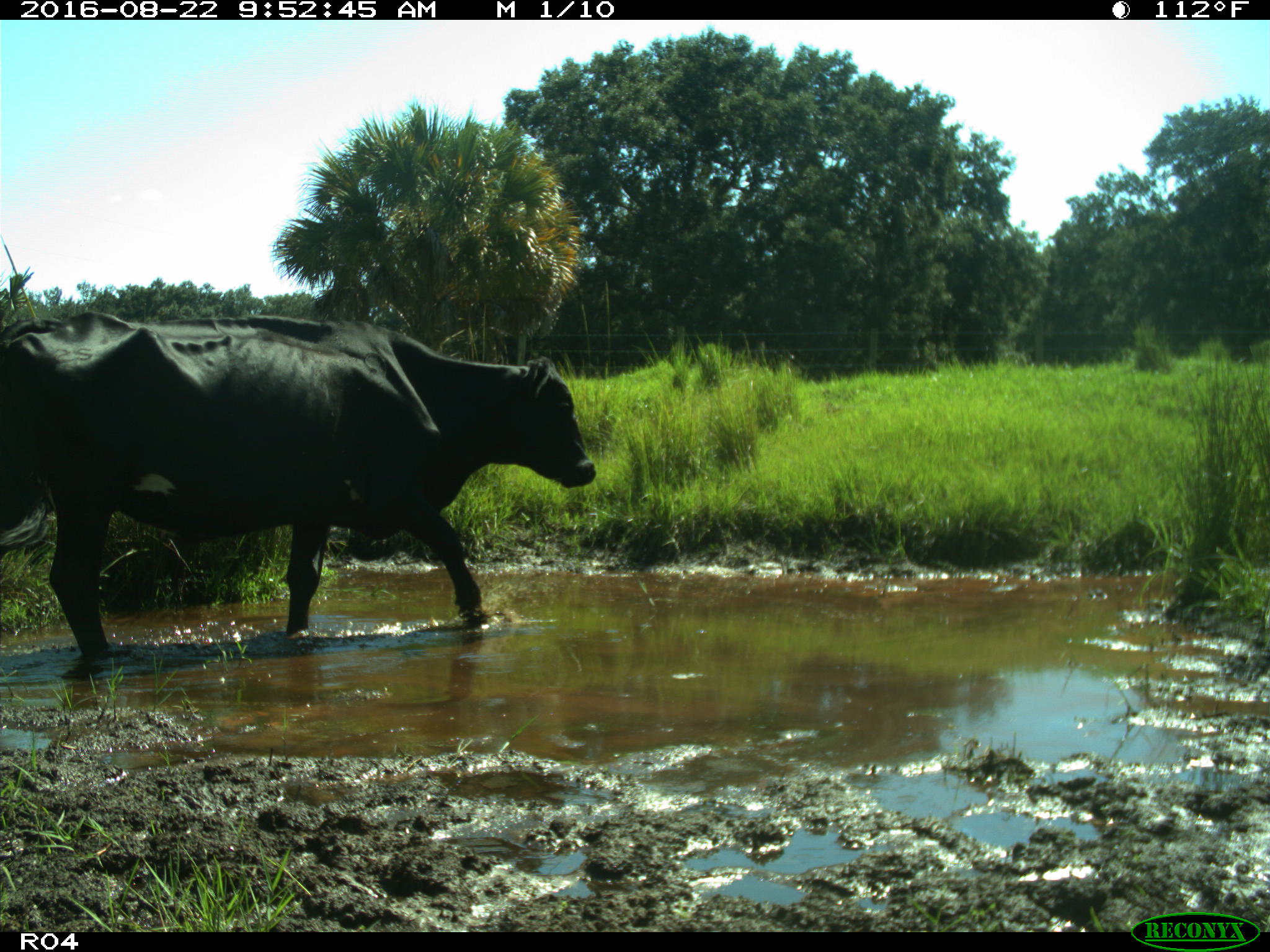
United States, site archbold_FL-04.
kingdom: Animalia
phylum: Chordata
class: Mammalia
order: Artiodactyla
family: Bovidae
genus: Bos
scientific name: Bos taurus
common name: domestic cow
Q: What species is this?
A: Bos taurus (domestic cow).